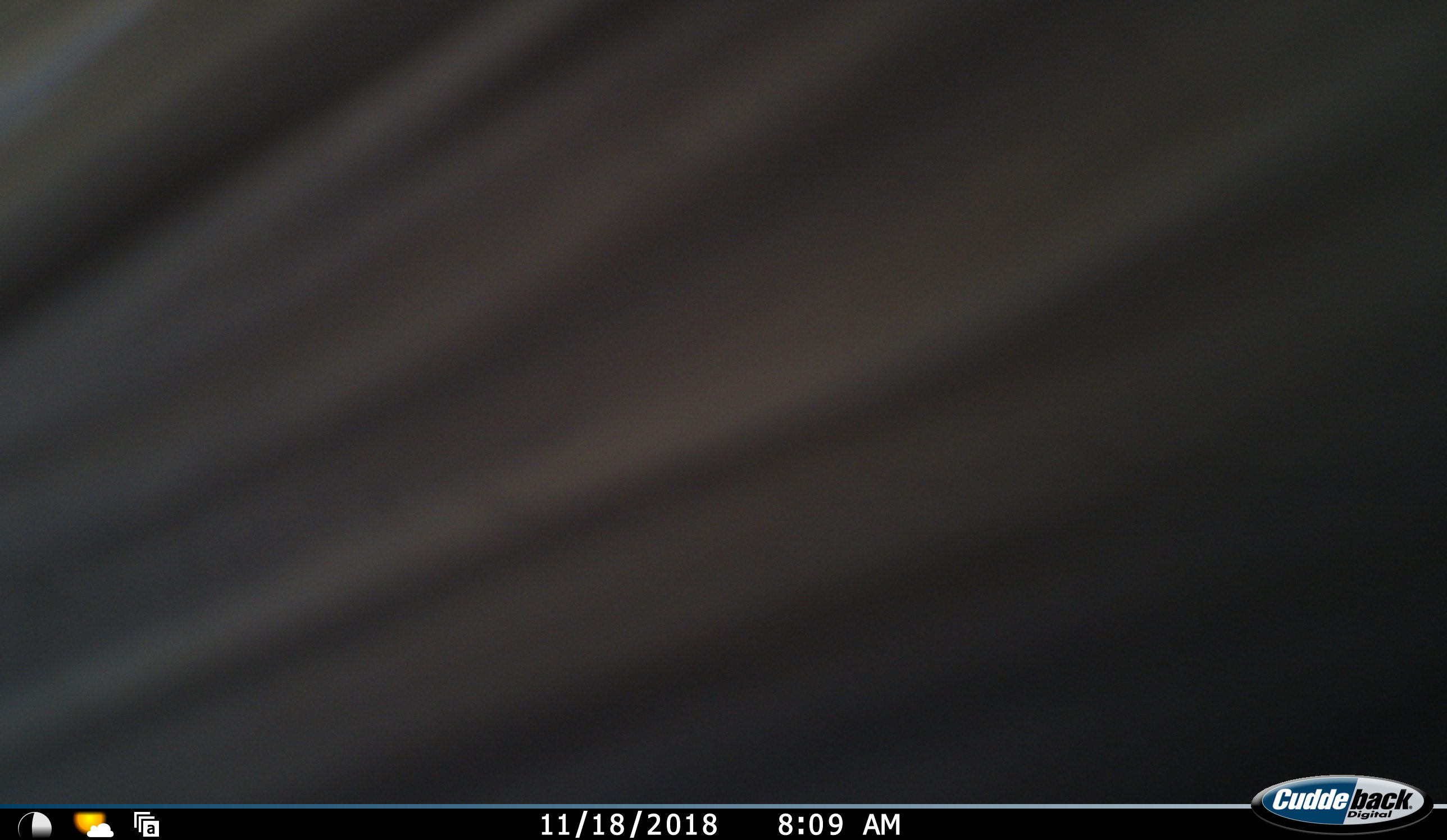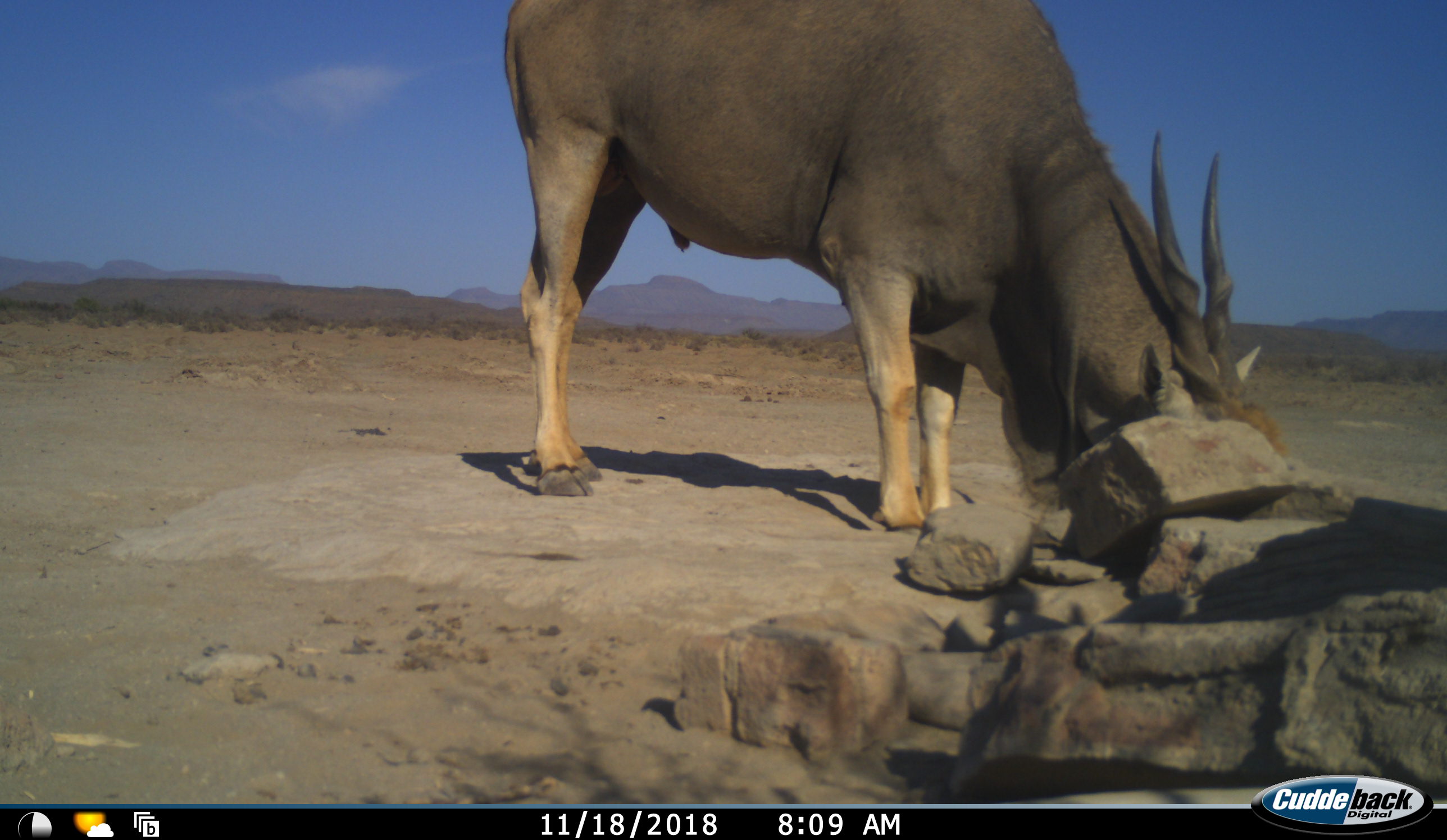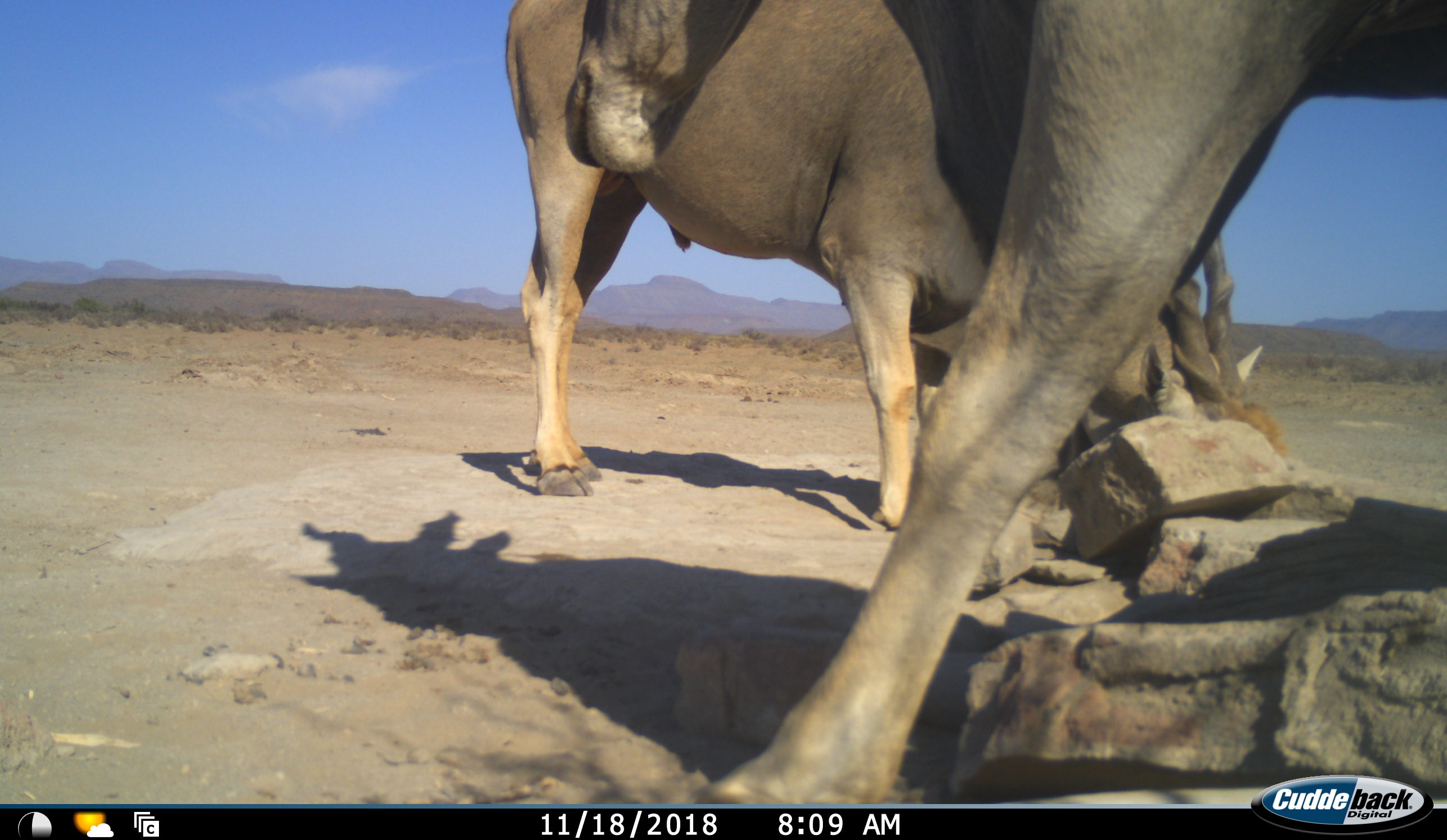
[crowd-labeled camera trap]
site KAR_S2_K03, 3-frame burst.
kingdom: Animalia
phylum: Chordata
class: Mammalia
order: Artiodactyla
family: Bovidae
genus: Tragelaphus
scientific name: Tragelaphus oryx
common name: eland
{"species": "eland (Tragelaphus oryx)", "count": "2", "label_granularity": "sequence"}